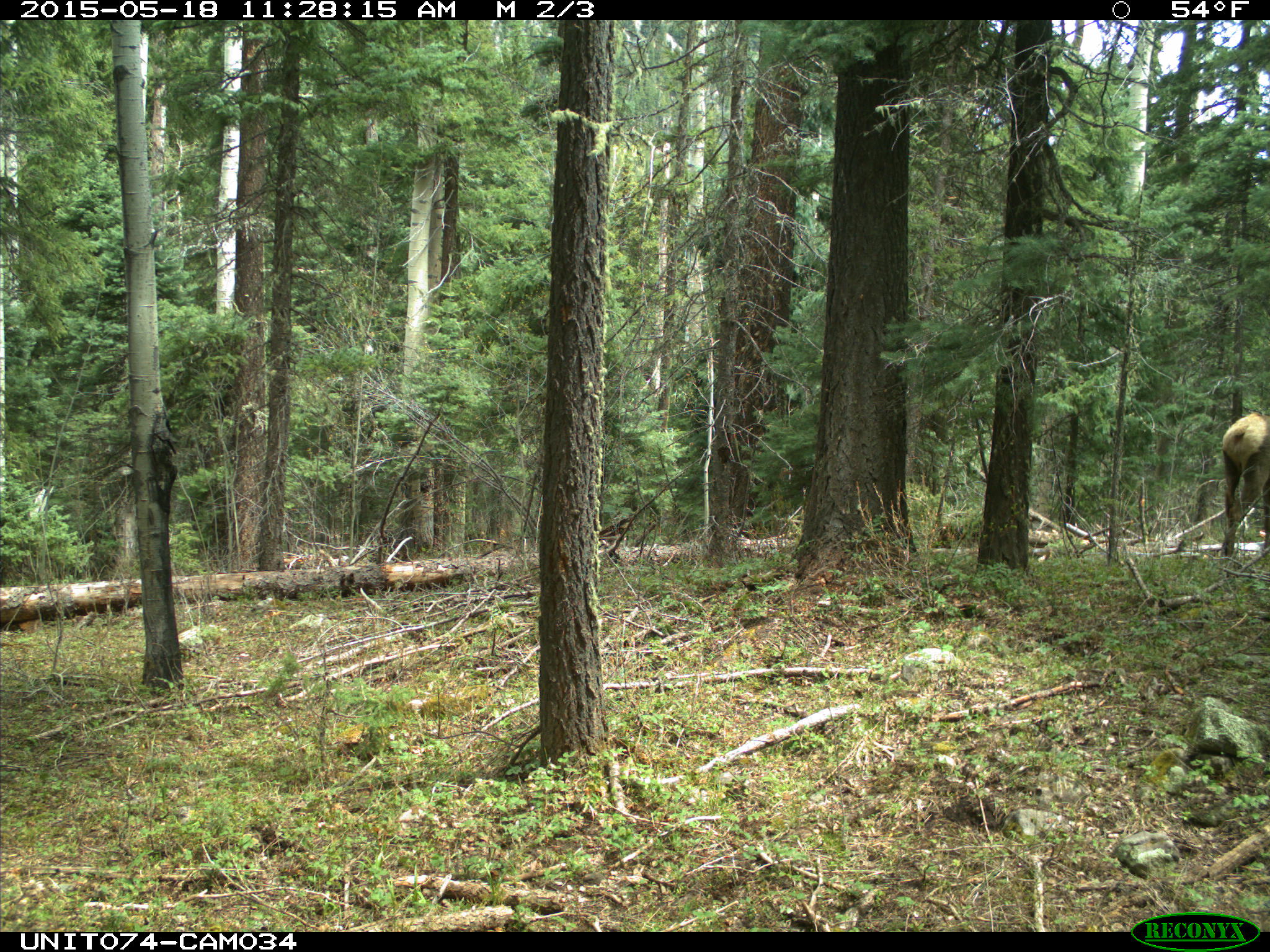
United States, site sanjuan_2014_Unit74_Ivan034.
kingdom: Animalia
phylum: Chordata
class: Mammalia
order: Artiodactyla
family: Cervidae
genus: Cervus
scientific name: Cervus elaphus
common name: red deer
Cervus elaphus (red deer).